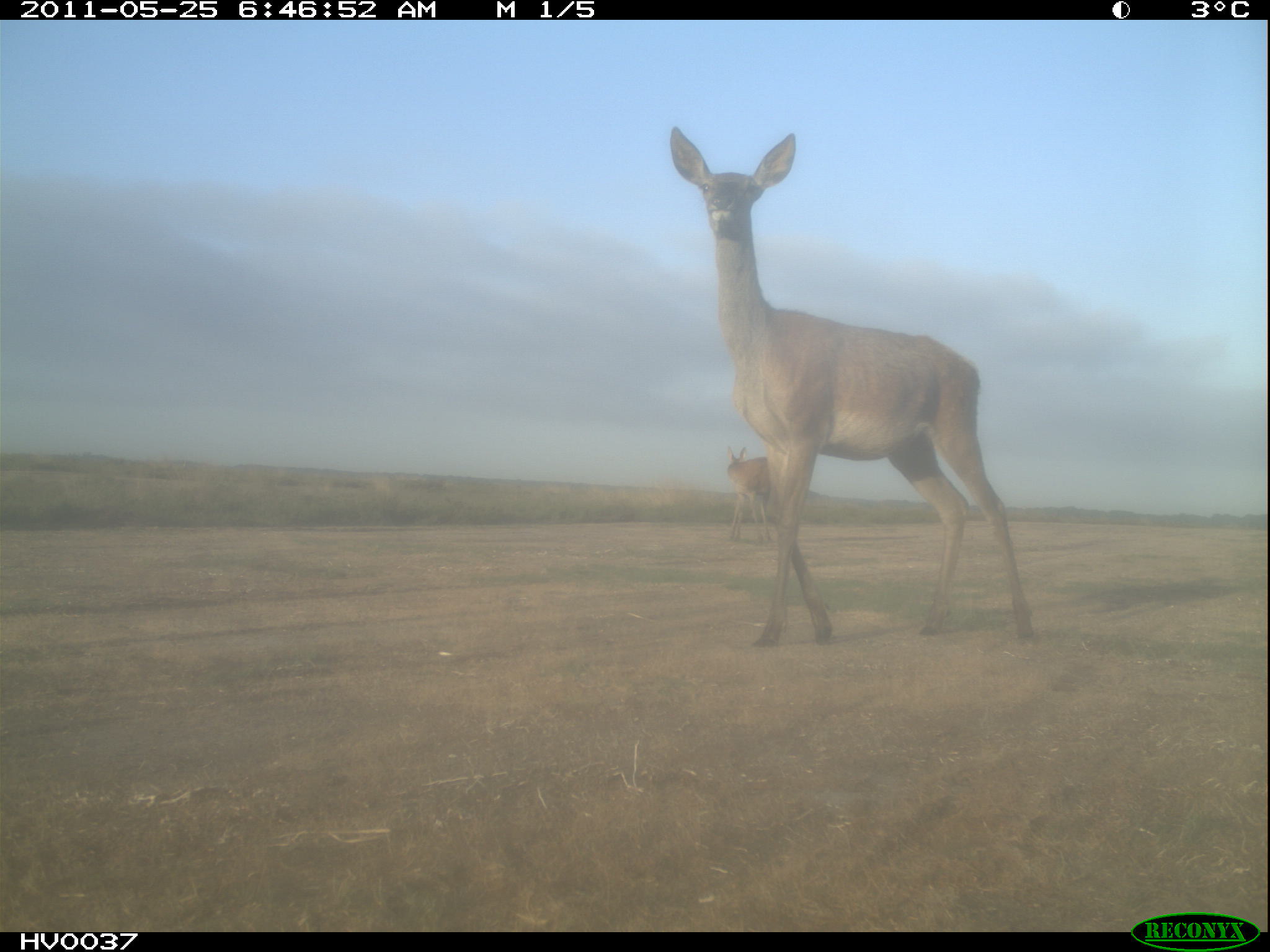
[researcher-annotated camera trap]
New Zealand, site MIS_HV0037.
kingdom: Animalia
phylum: Chordata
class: Mammalia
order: Artiodactyla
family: Cervidae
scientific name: Cervidae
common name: deer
Deer (Cervidae).